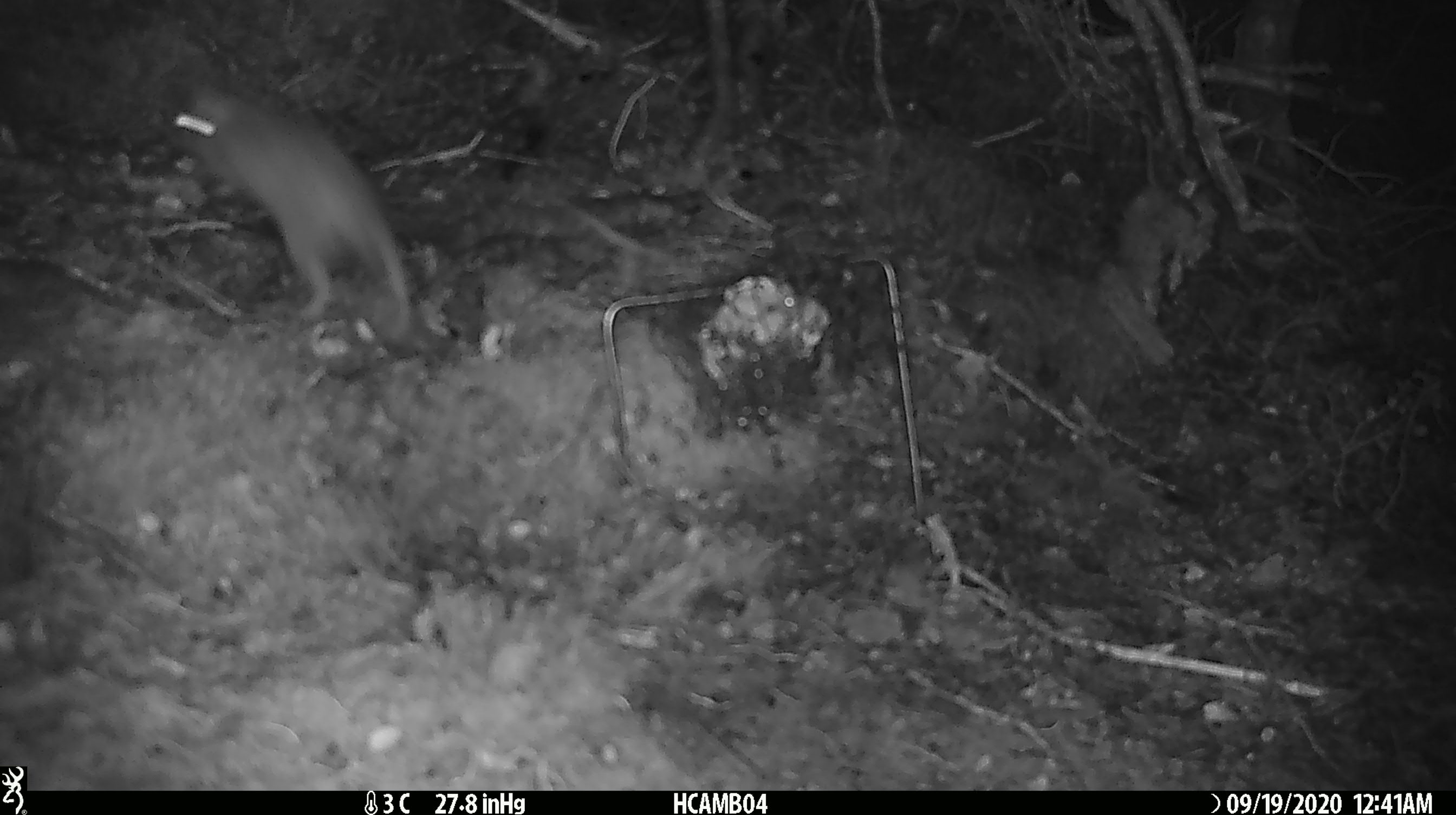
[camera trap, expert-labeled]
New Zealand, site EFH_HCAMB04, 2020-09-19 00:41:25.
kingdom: Animalia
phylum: Chordata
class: Mammalia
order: Rodentia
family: Muridae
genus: Rattus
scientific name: Rattus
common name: rat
Rat (Rattus).